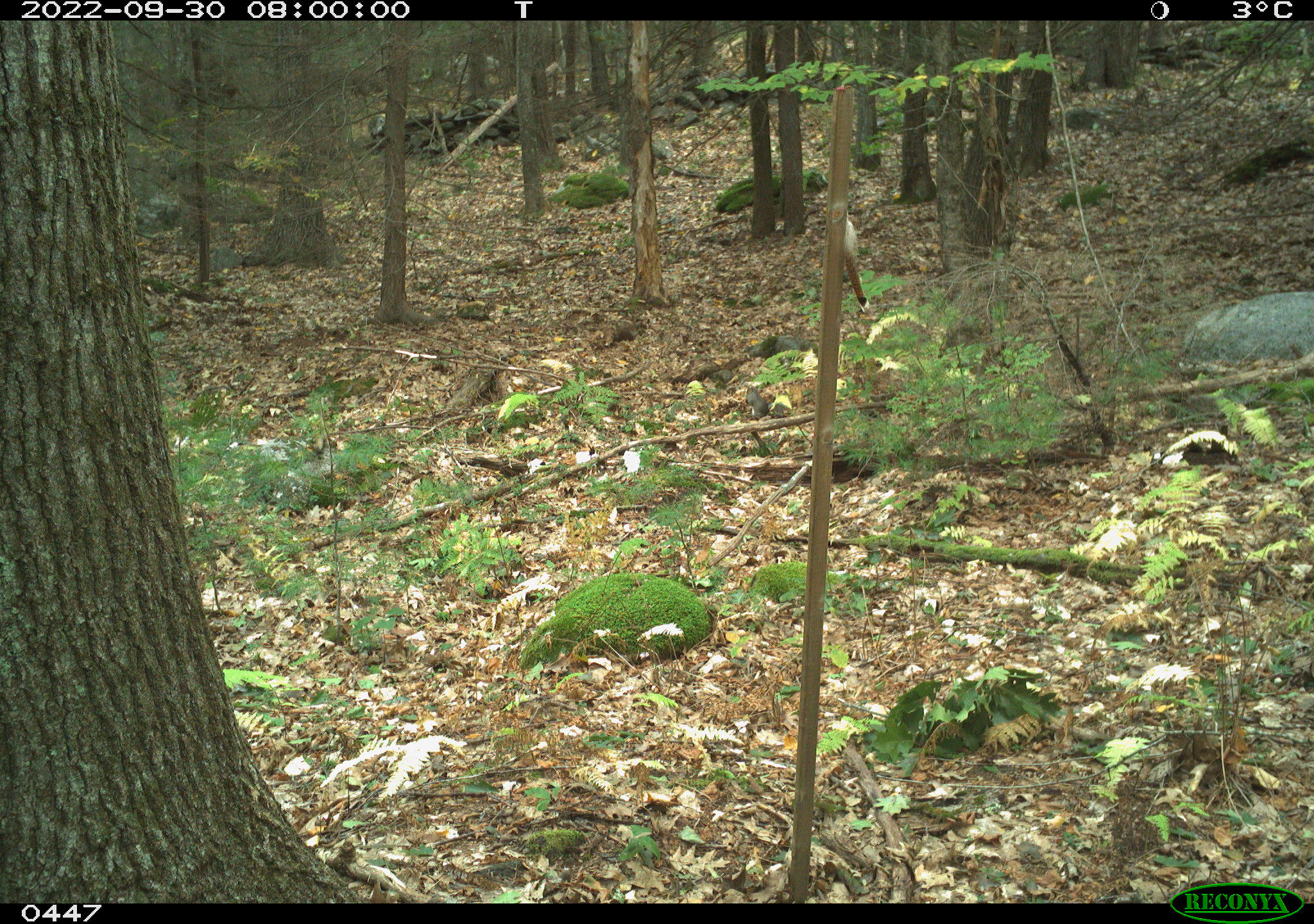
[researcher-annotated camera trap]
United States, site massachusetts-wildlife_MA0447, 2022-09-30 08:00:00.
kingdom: Animalia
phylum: Chordata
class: Mammalia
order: Rodentia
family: Sciuridae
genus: Sciurus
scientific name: Sciurus carolinensis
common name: gray squirrel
Gray squirrel (Sciurus carolinensis).